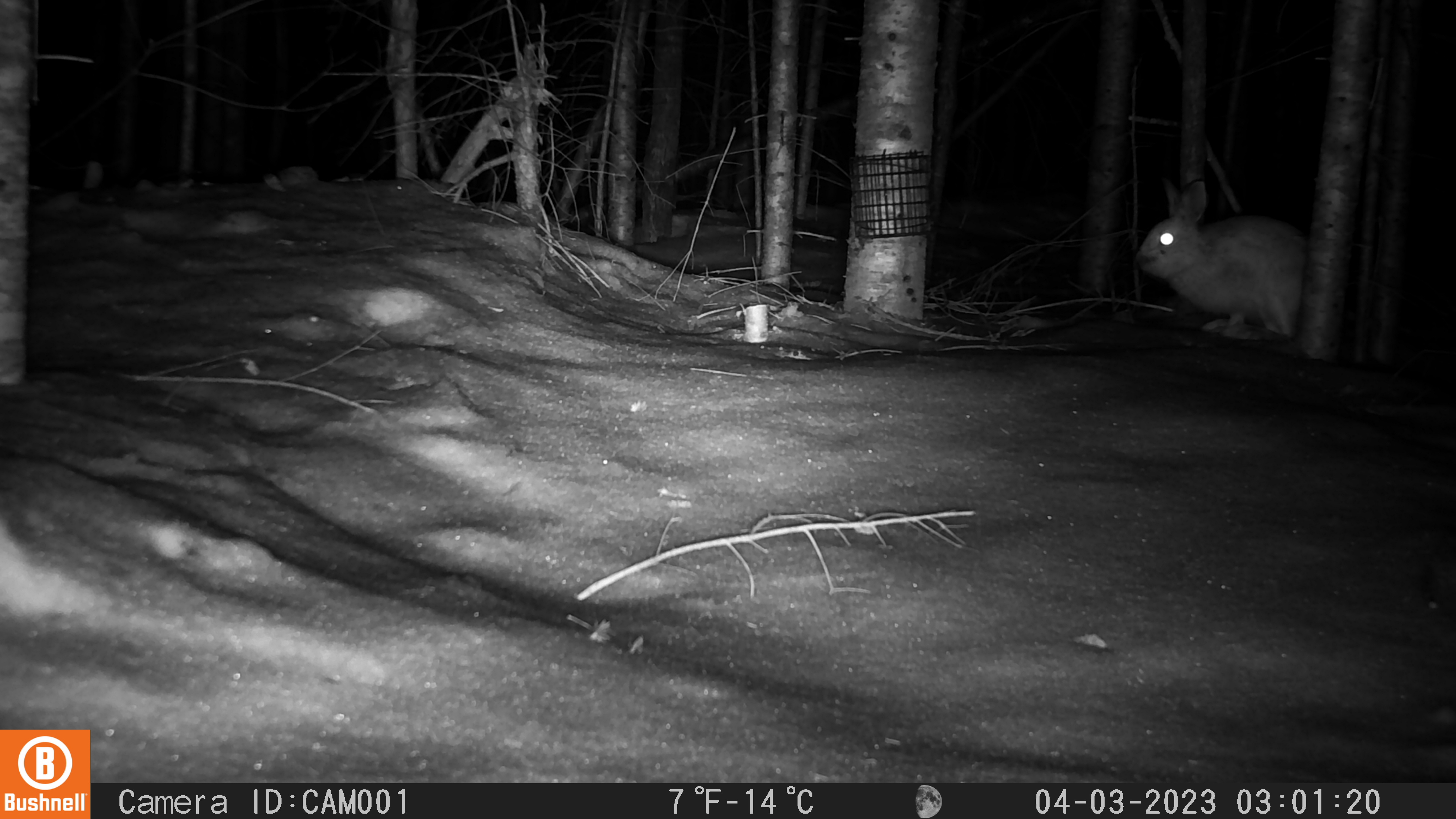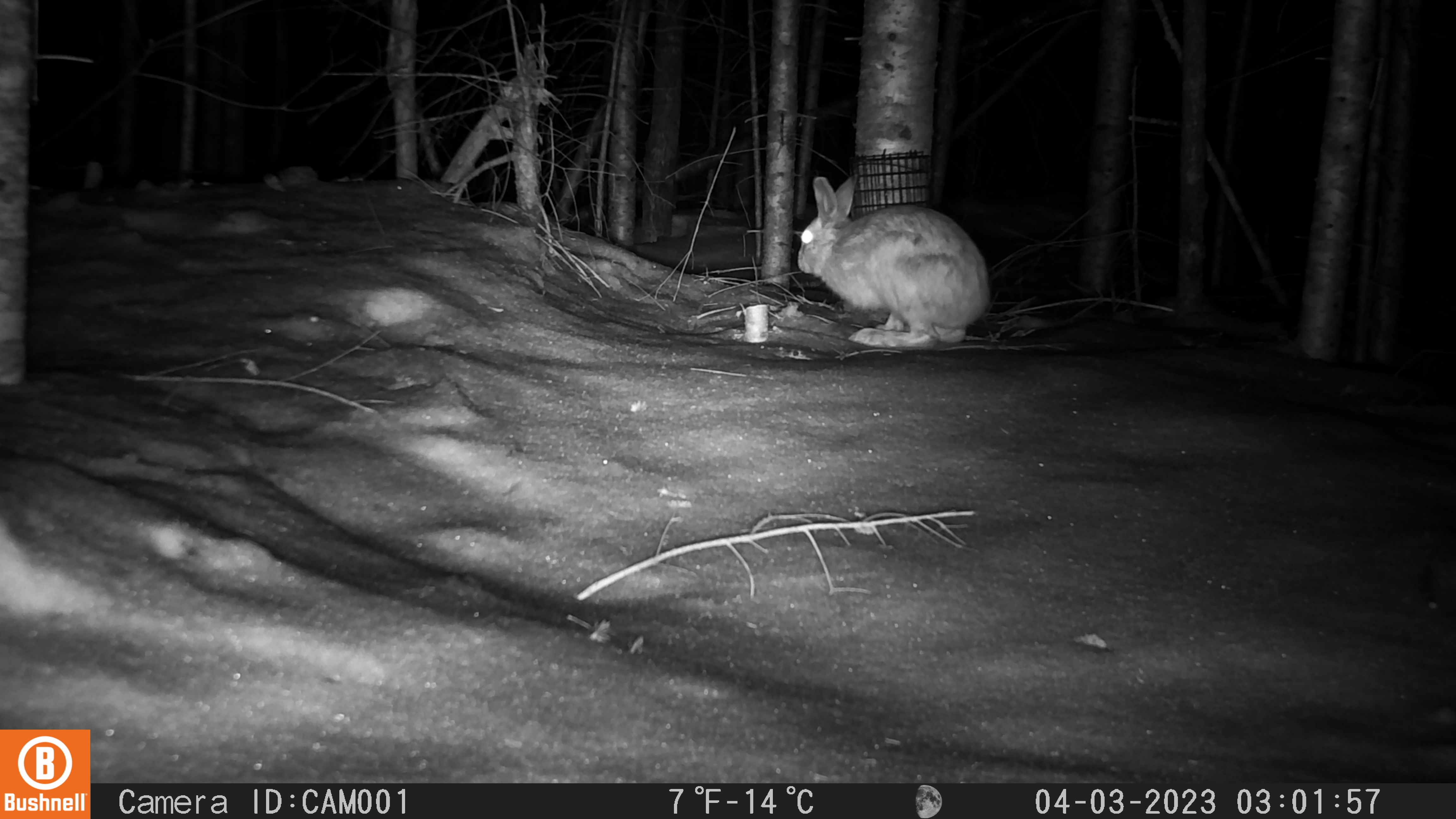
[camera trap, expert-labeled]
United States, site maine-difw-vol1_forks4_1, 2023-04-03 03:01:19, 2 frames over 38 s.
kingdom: Animalia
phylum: Chordata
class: Mammalia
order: Lagomorpha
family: Leporidae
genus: Lepus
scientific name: Lepus americanus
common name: snowshoe hare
Snowshoe hare (Lepus americanus).